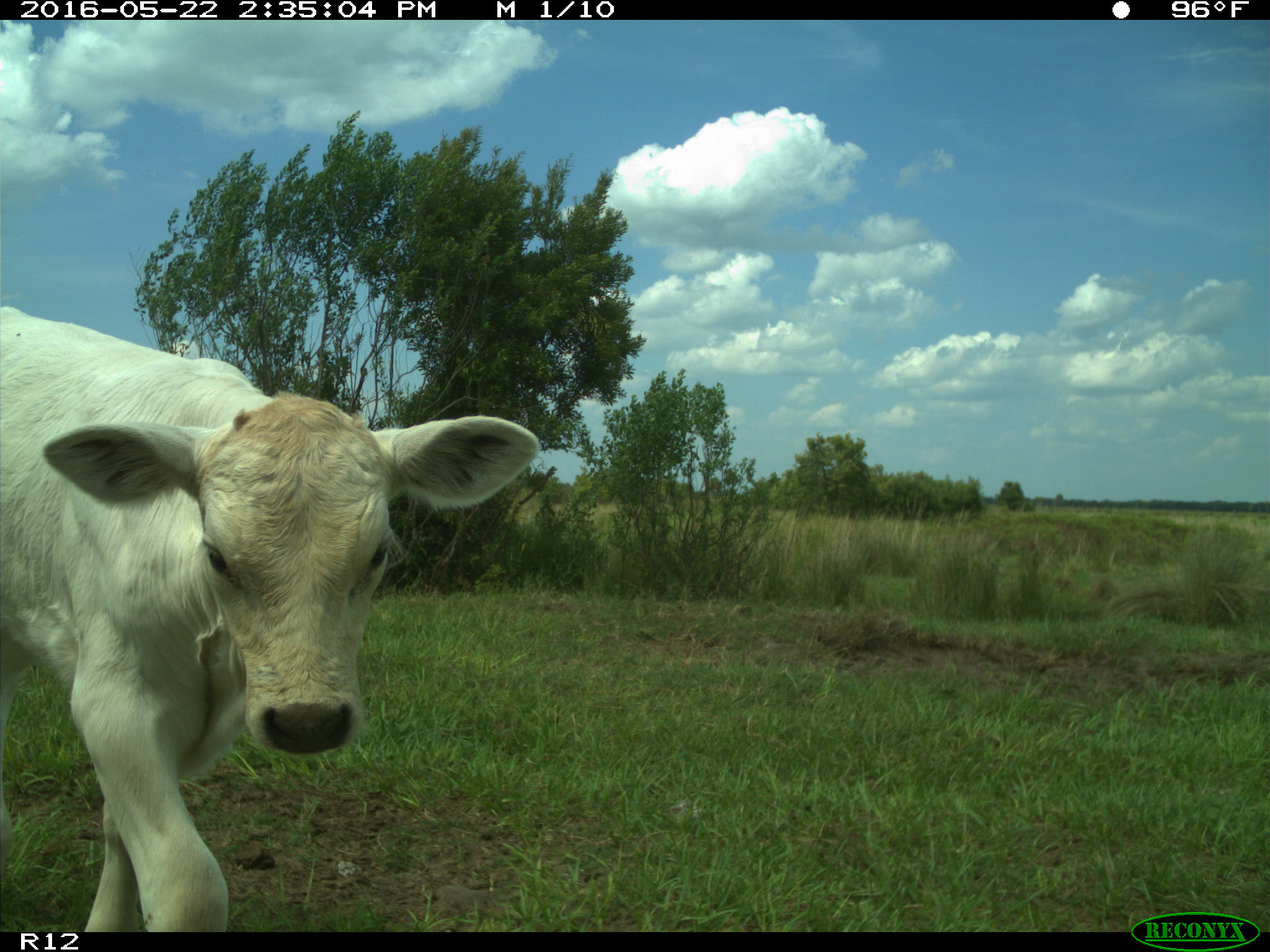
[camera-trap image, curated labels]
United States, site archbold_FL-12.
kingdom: Animalia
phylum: Chordata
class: Mammalia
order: Artiodactyla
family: Bovidae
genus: Bos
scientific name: Bos taurus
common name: domestic cow